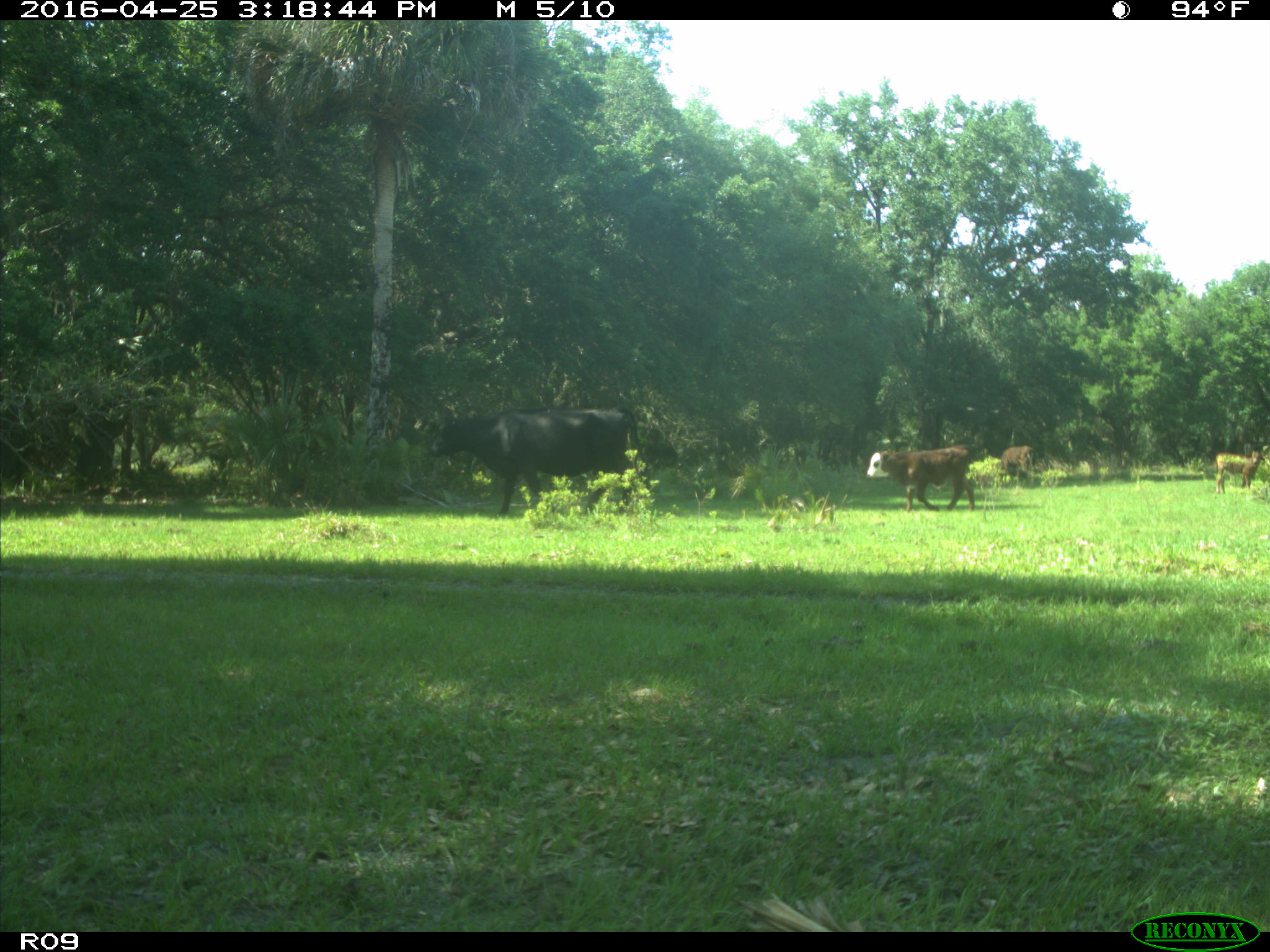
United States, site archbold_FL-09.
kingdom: Animalia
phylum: Chordata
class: Mammalia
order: Artiodactyla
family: Bovidae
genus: Bos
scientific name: Bos taurus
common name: domestic cow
Bos taurus (domestic cow).